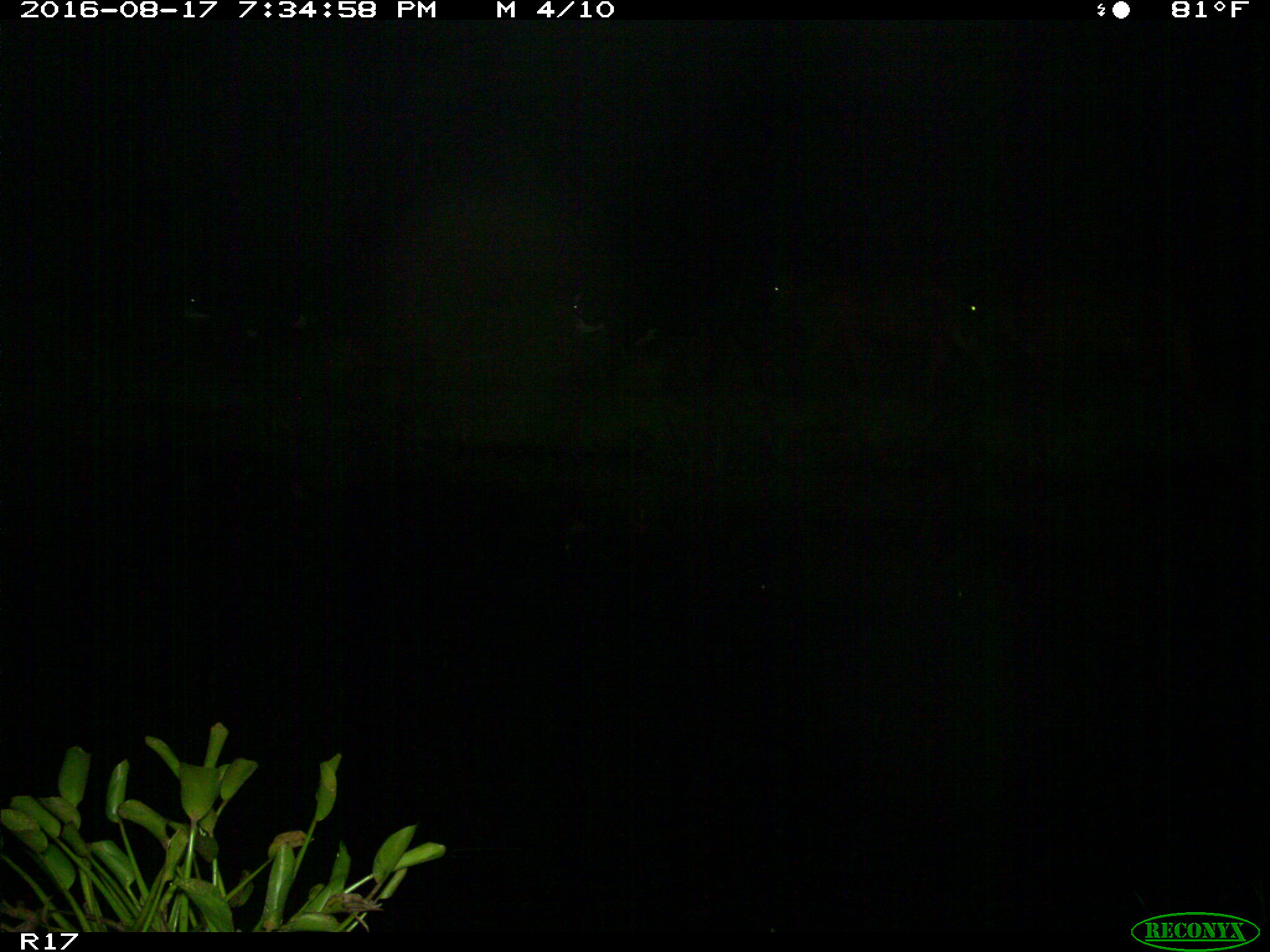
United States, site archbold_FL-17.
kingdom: Animalia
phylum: Chordata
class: Mammalia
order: Artiodactyla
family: Bovidae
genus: Bos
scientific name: Bos taurus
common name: domestic cow